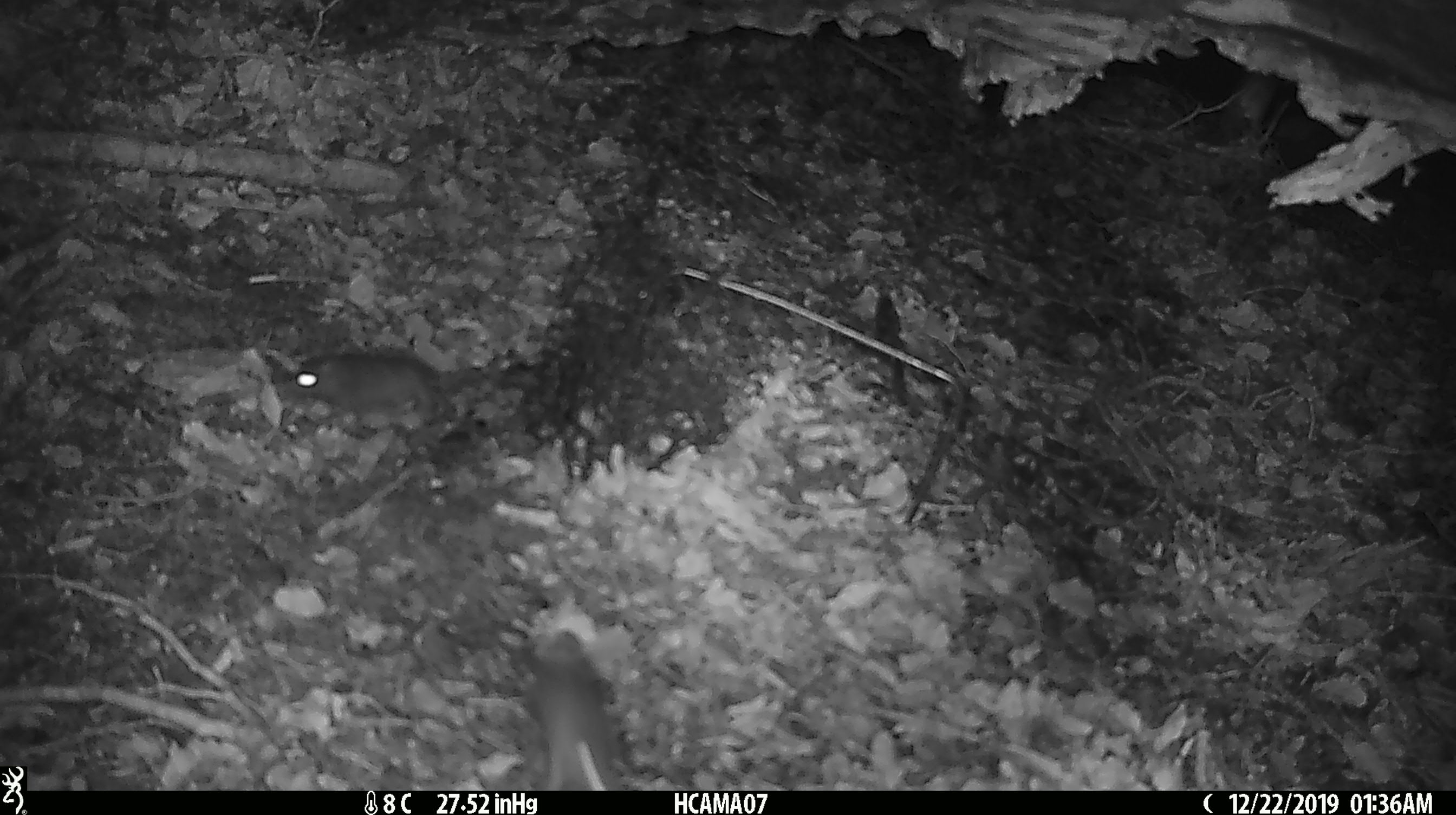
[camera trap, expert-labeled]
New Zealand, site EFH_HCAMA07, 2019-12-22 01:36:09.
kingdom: Animalia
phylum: Chordata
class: Mammalia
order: Rodentia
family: Muridae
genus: Mus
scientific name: Mus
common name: mouse